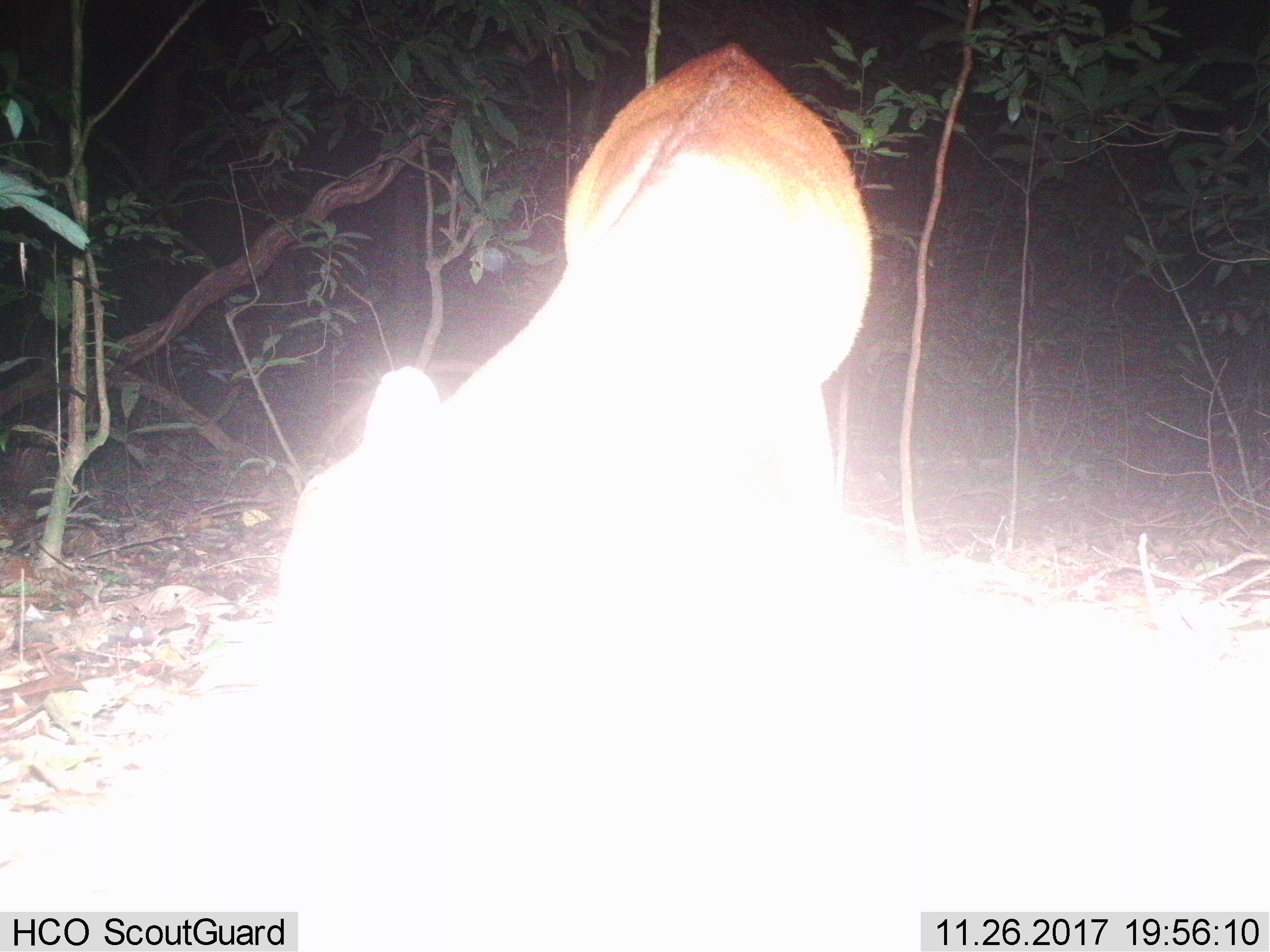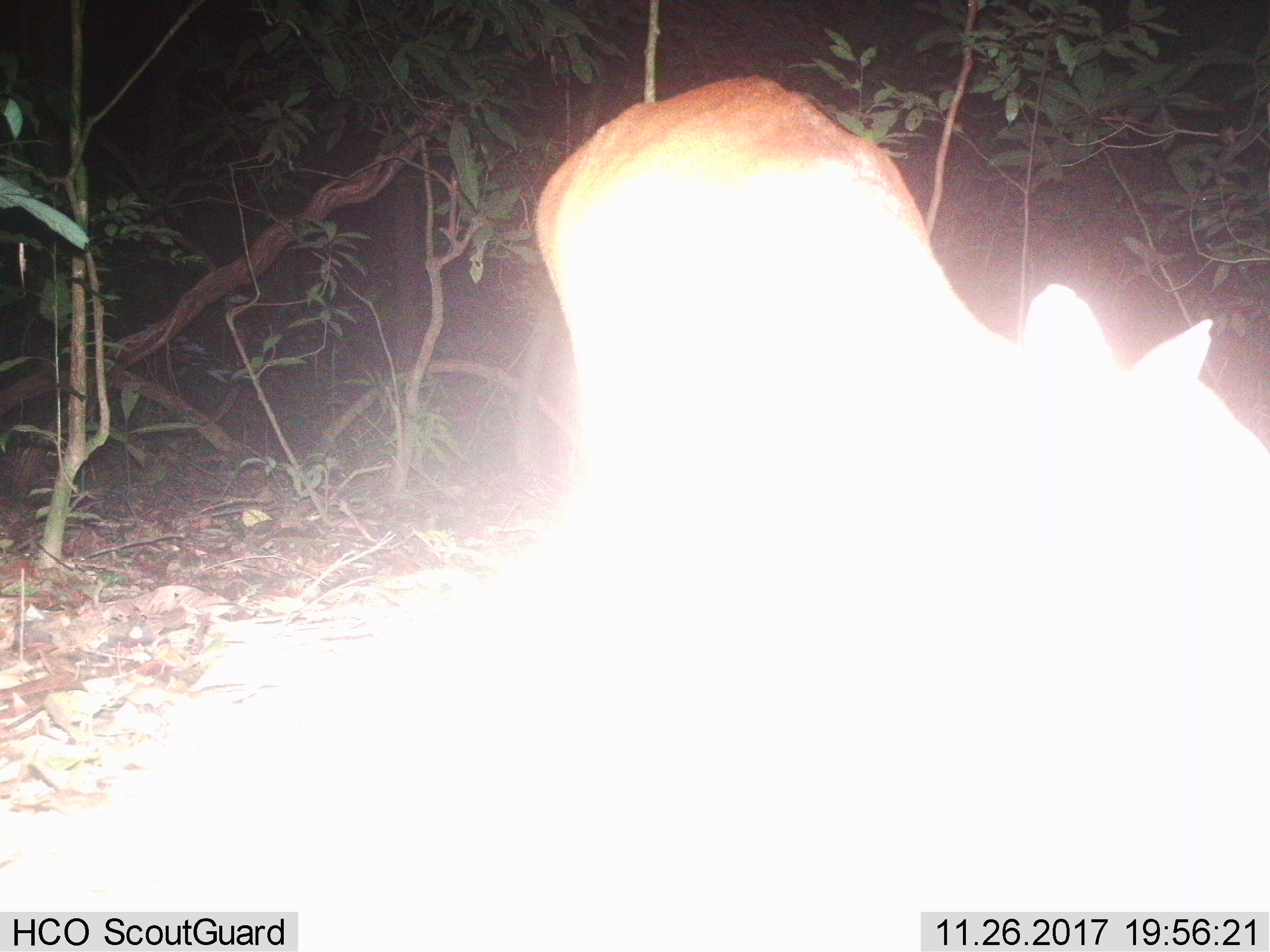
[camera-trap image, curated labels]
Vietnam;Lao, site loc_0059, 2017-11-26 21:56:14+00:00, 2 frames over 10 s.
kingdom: Animalia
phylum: Chordata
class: Mammalia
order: Artiodactyla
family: Cervidae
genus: Muntiacus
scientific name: Muntiacus vuquangensis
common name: large-antlered muntjac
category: large antlered muntjac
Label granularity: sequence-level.